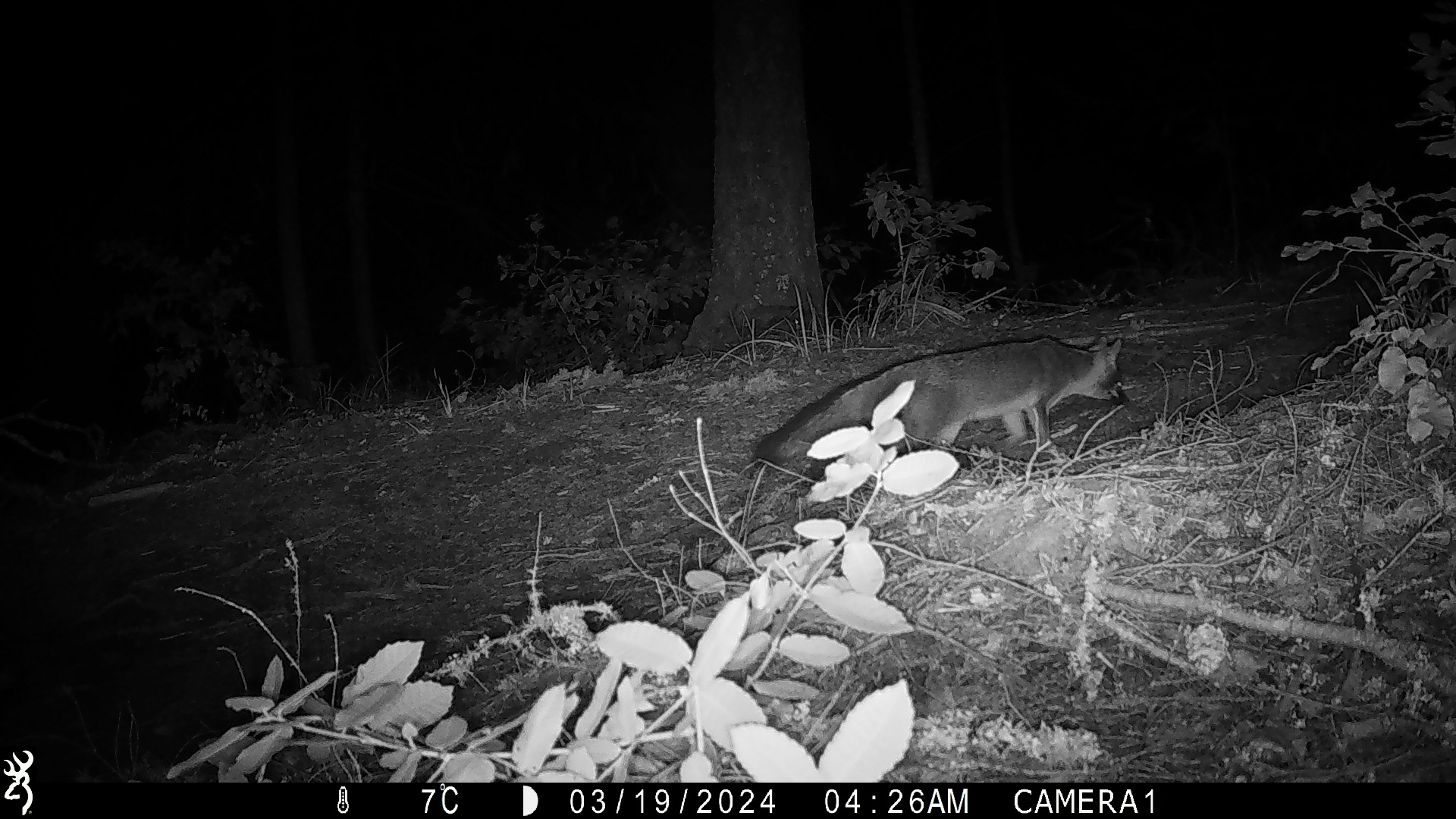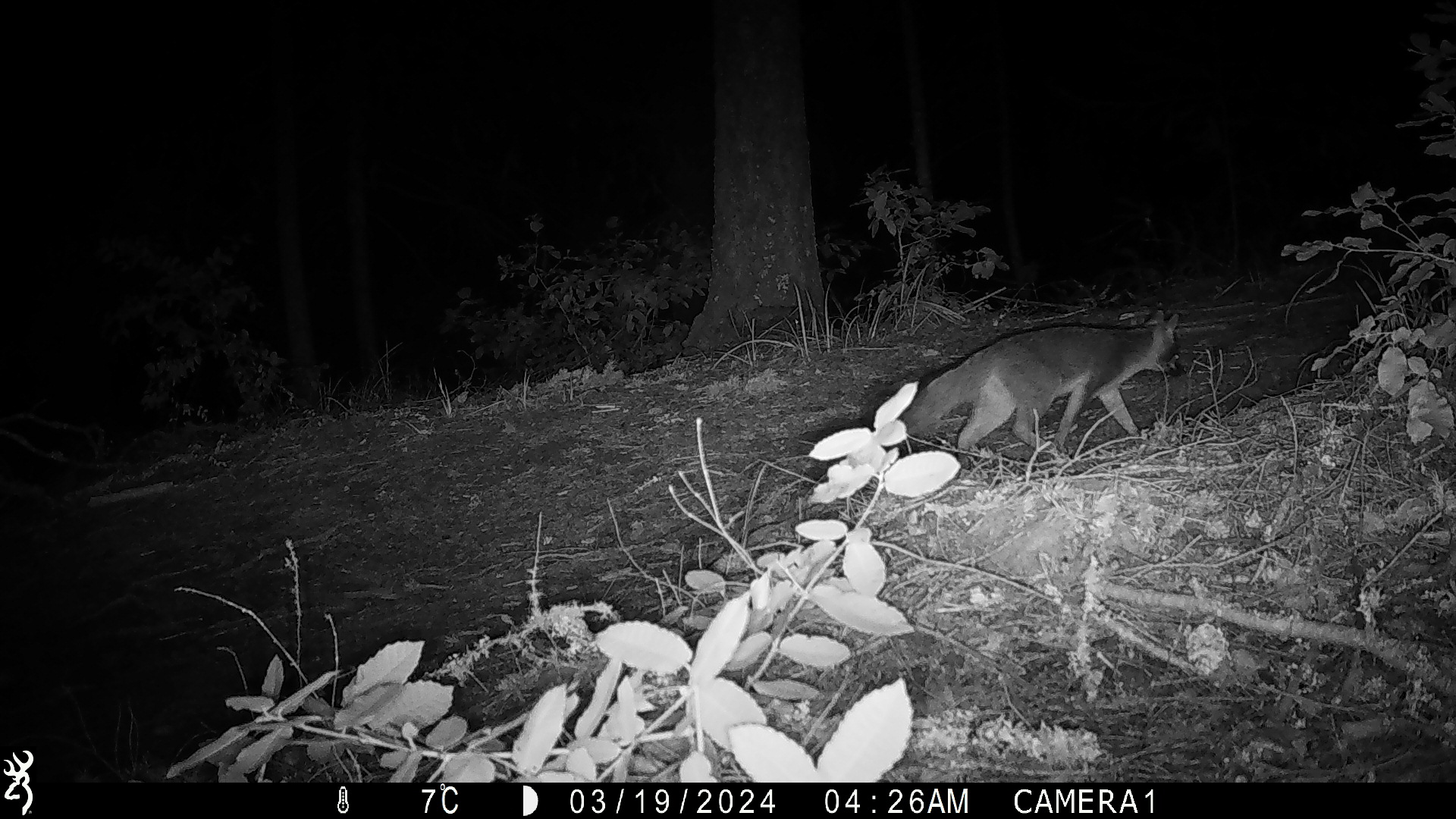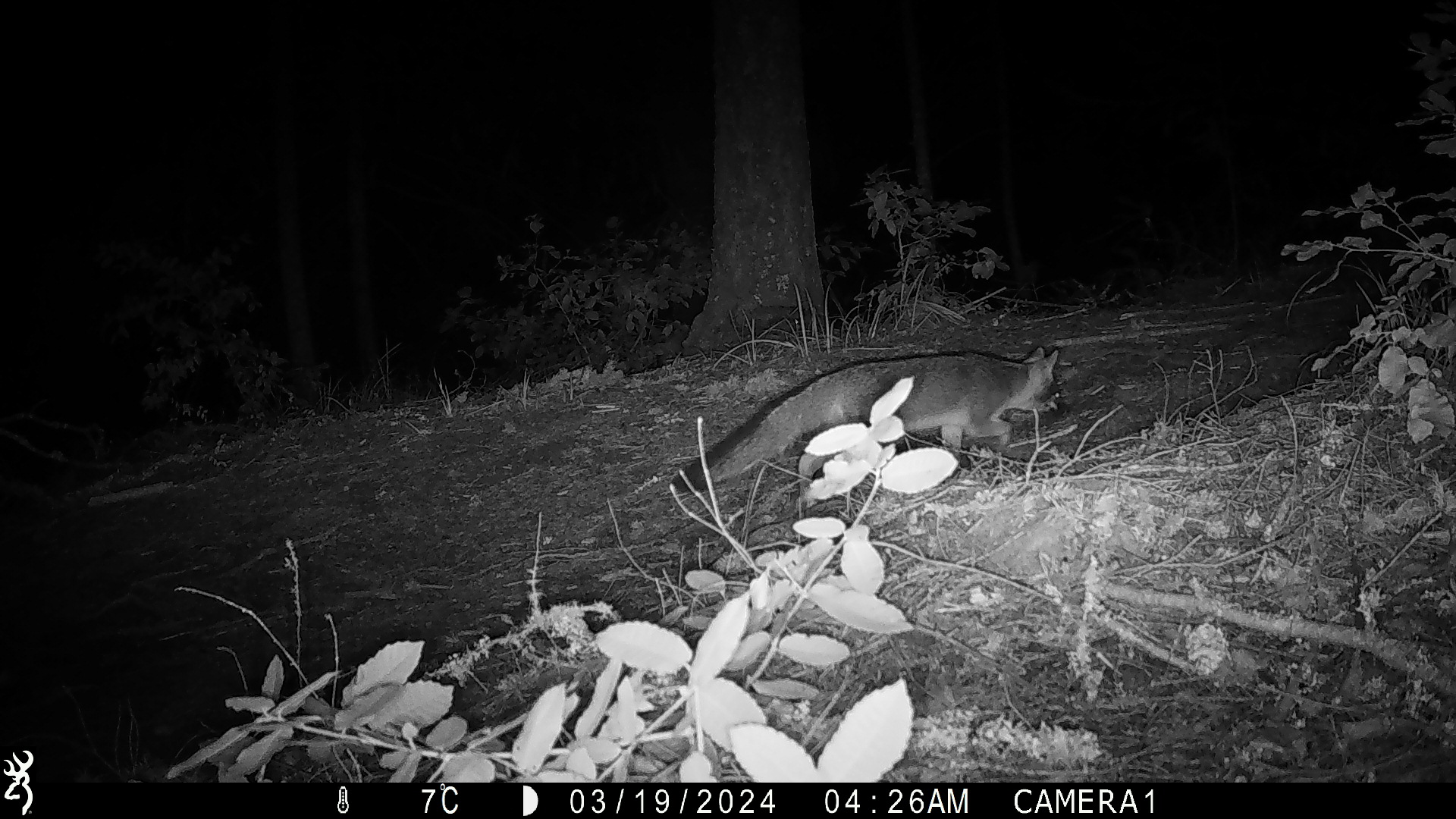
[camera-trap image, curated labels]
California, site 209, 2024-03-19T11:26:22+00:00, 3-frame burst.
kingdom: Animalia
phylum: Chordata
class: Mammalia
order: Carnivora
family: Canidae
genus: Urocyon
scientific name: Urocyon cinereoargenteus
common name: gray fox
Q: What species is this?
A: Gray fox (Urocyon cinereoargenteus).